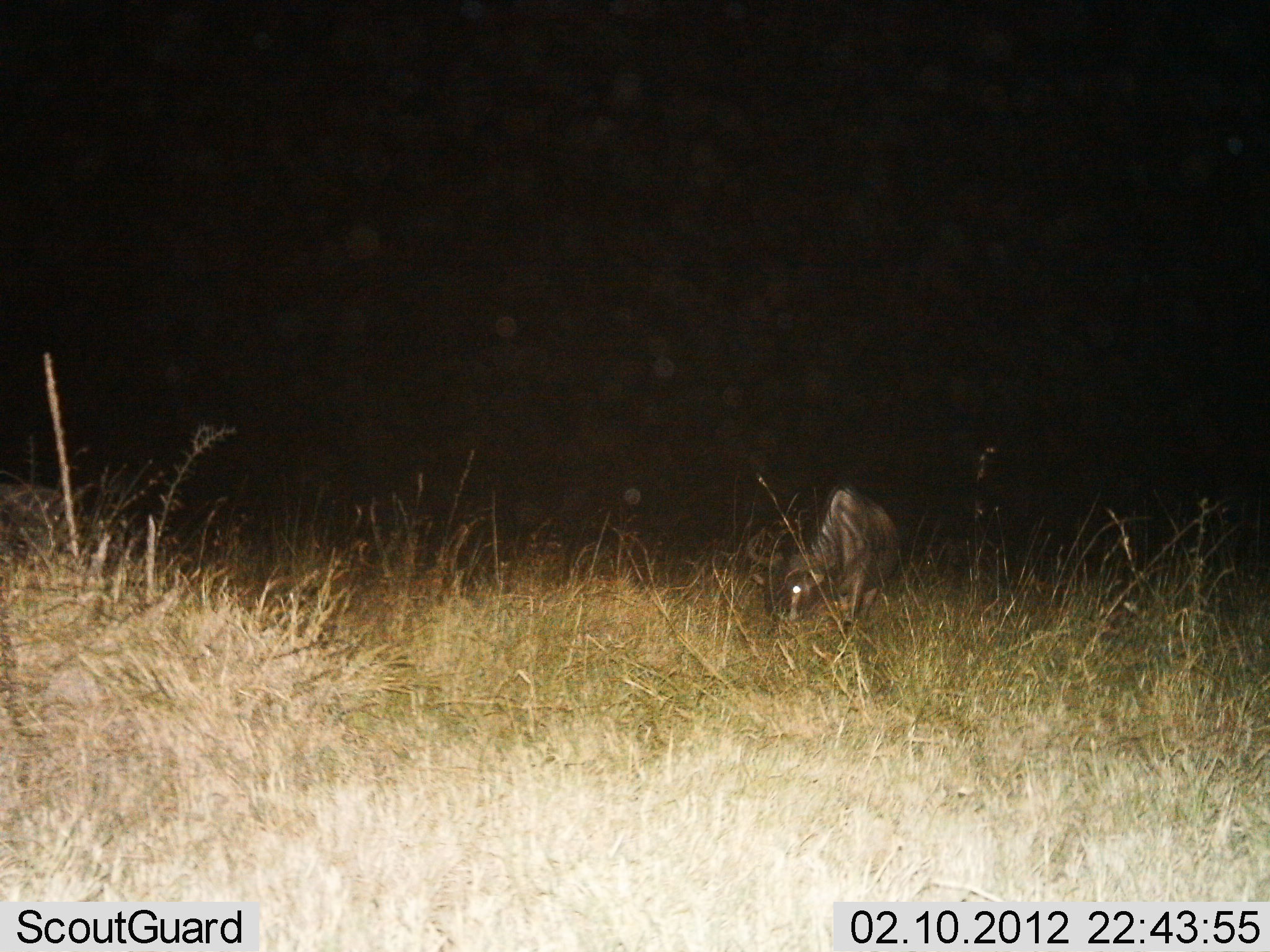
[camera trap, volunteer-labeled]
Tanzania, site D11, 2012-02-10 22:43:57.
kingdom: Animalia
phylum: Chordata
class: Mammalia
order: Artiodactyla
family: Bovidae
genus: Connochaetes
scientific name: Connochaetes taurinus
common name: blue wildebeest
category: wildebeest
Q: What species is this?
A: Wildebeest (blue wildebeest) (Connochaetes taurinus).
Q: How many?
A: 1.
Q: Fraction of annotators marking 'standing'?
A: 29%.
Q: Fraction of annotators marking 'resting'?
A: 0%.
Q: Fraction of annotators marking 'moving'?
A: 0%.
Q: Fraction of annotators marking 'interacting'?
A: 0%.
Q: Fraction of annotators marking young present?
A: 0%.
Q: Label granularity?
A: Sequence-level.